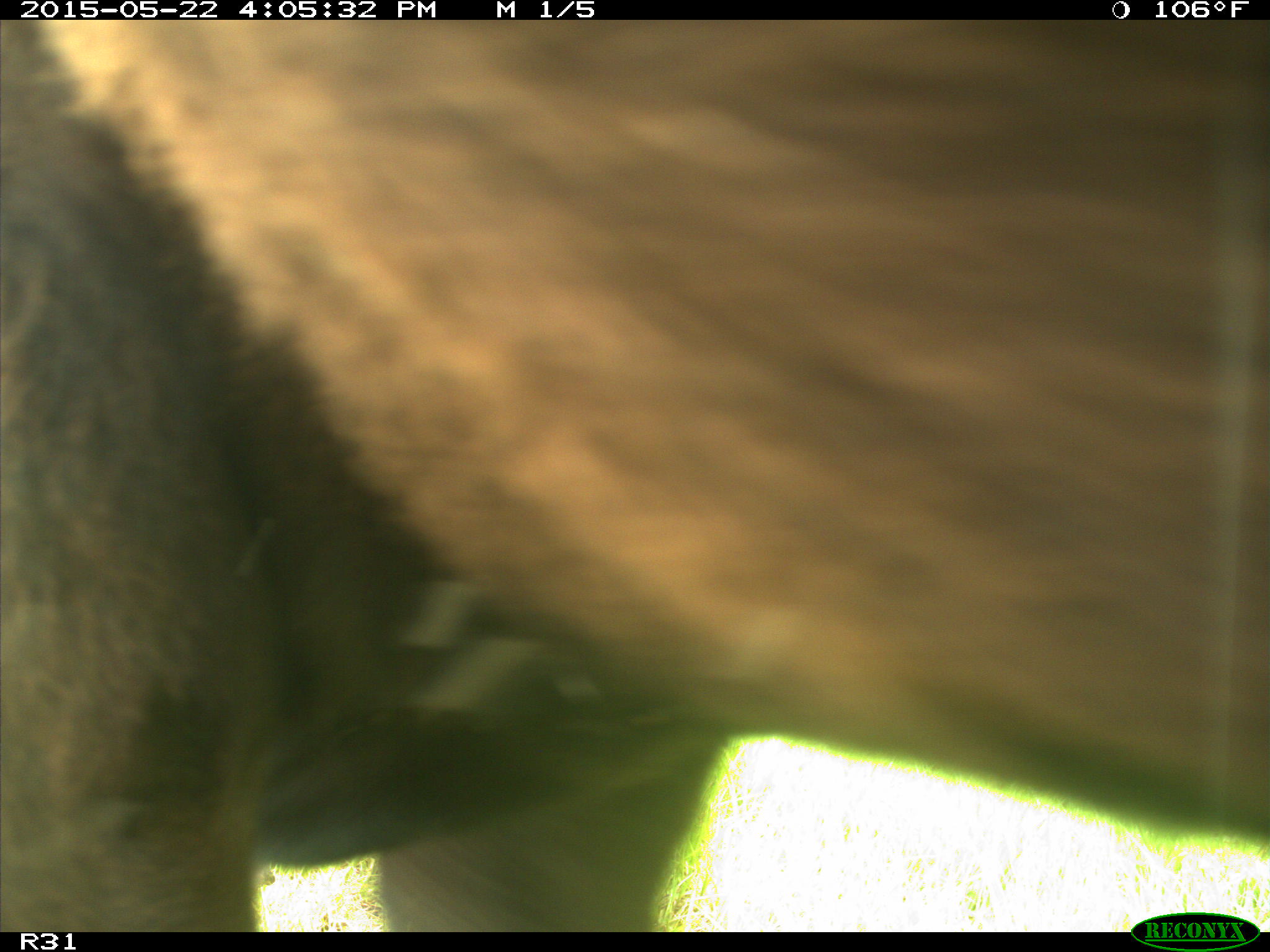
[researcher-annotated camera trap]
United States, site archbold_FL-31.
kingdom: Animalia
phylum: Chordata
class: Mammalia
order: Artiodactyla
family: Bovidae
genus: Bos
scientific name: Bos taurus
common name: domestic cow